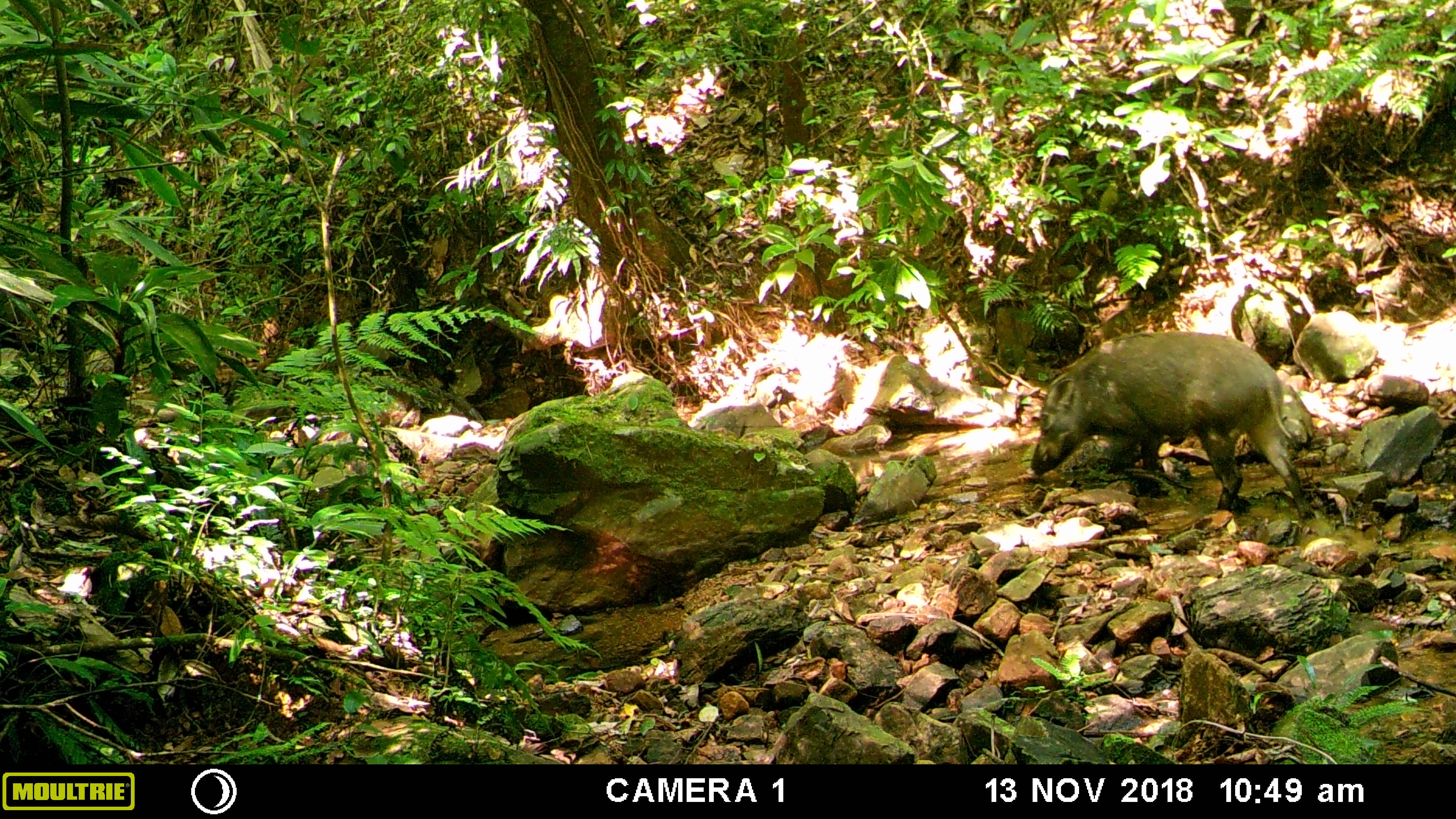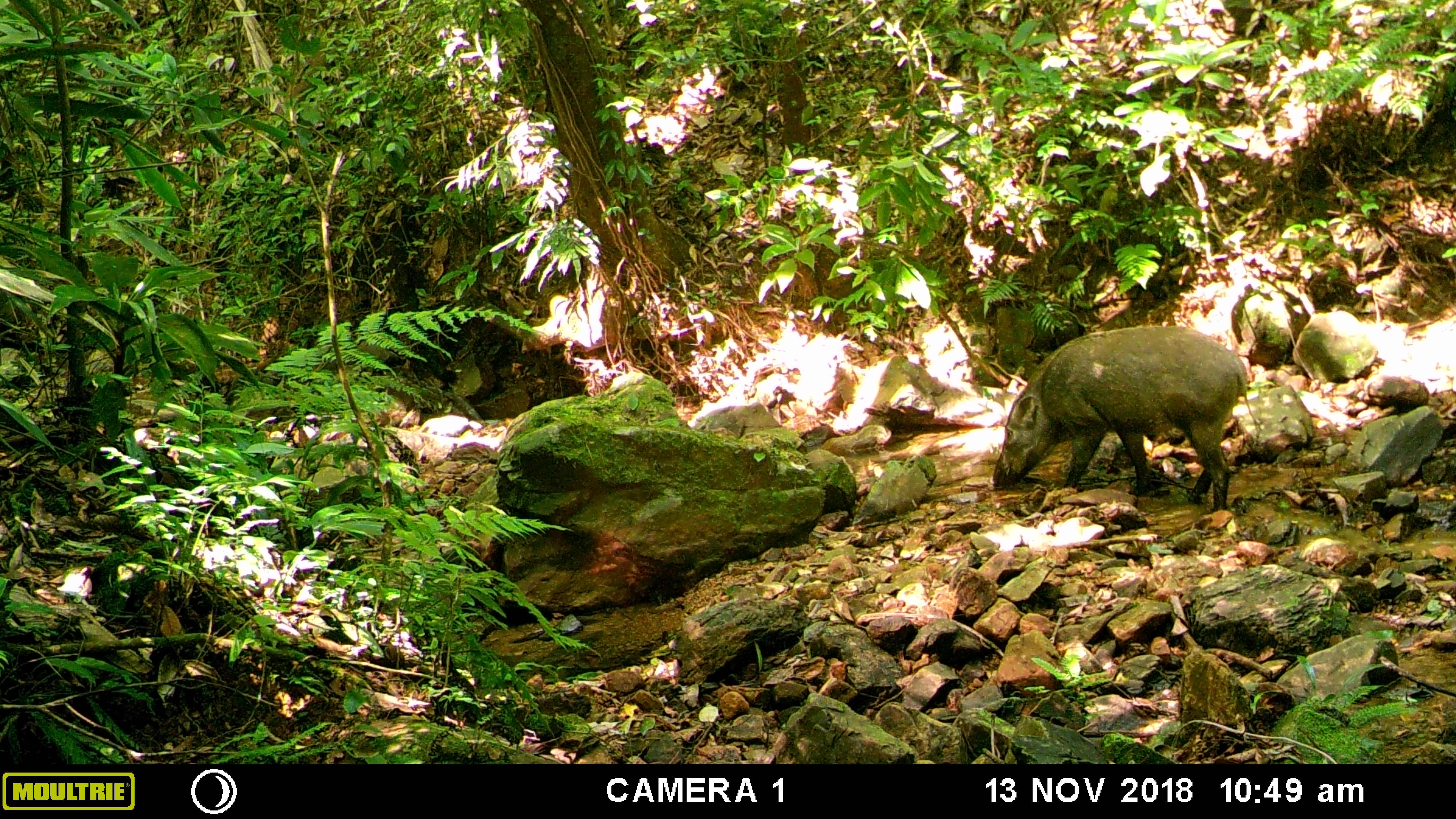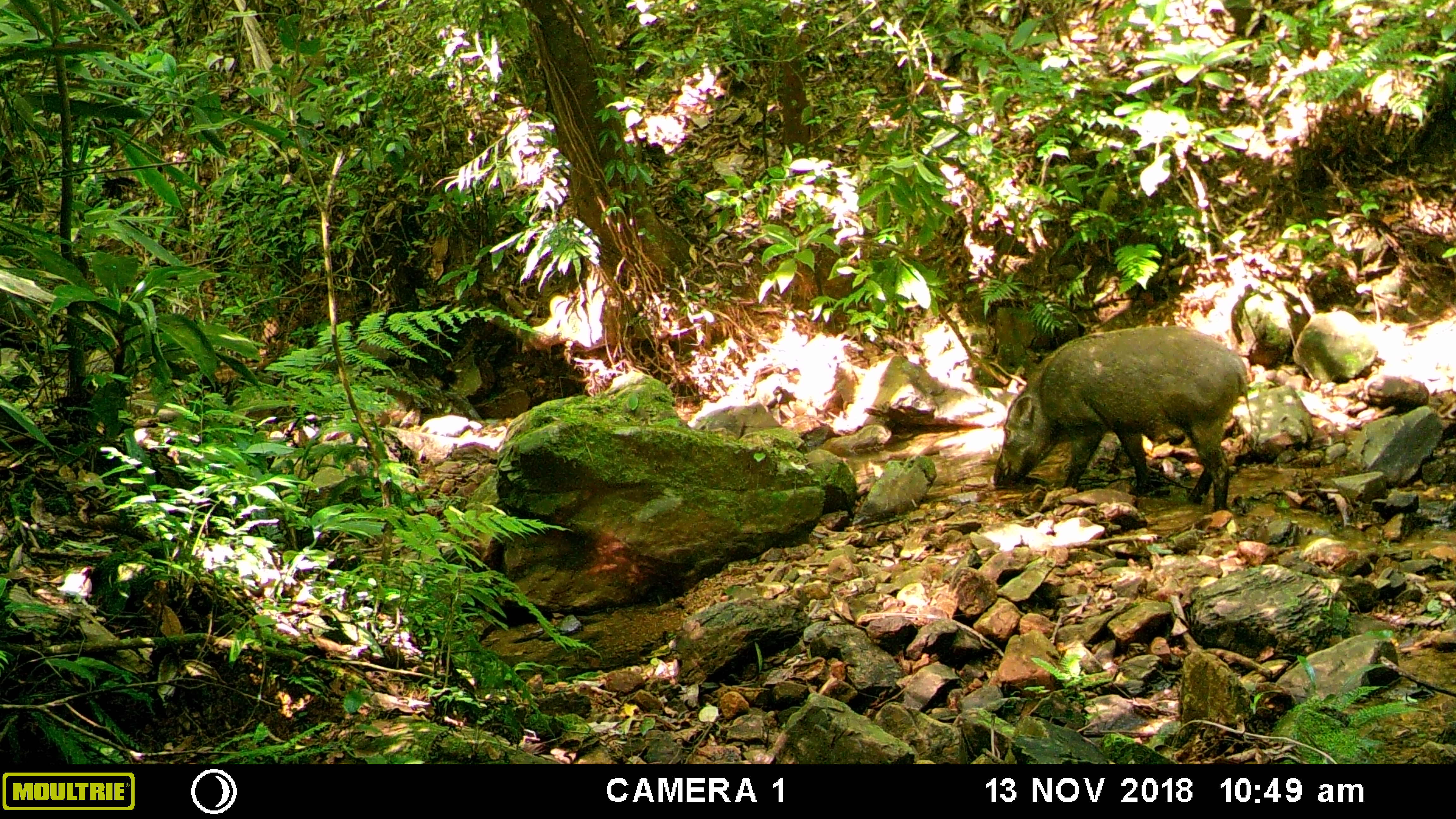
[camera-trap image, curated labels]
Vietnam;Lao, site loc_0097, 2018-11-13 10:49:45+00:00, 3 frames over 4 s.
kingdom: Animalia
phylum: Chordata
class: Mammalia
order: Artiodactyla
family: Suidae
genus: Sus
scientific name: Sus scrofa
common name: eurasian wild pig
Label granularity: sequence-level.